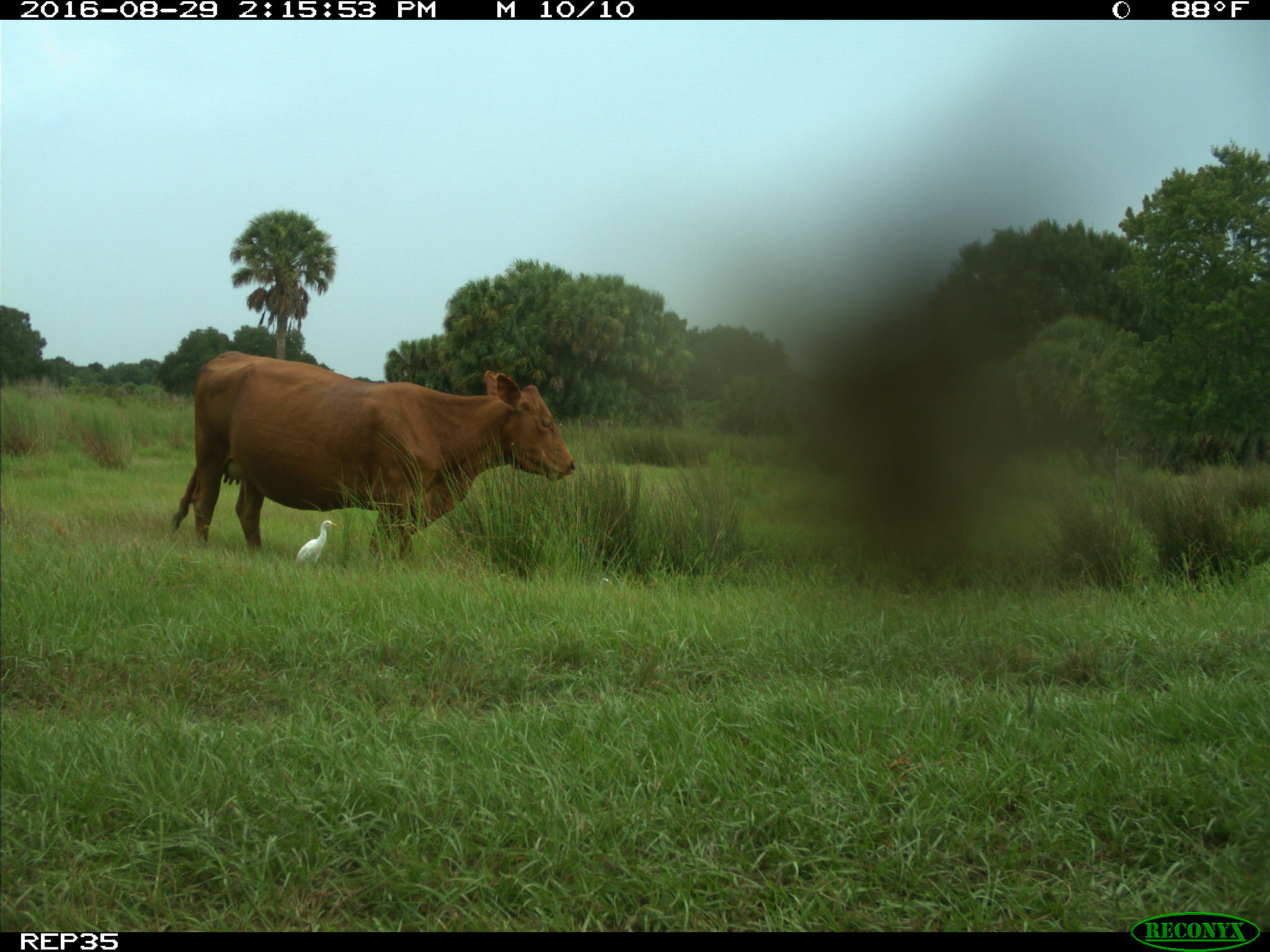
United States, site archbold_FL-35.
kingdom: Animalia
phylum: Chordata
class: Mammalia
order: Artiodactyla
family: Bovidae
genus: Bos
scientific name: Bos taurus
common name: domestic cow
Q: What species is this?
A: Bos taurus (domestic cow).